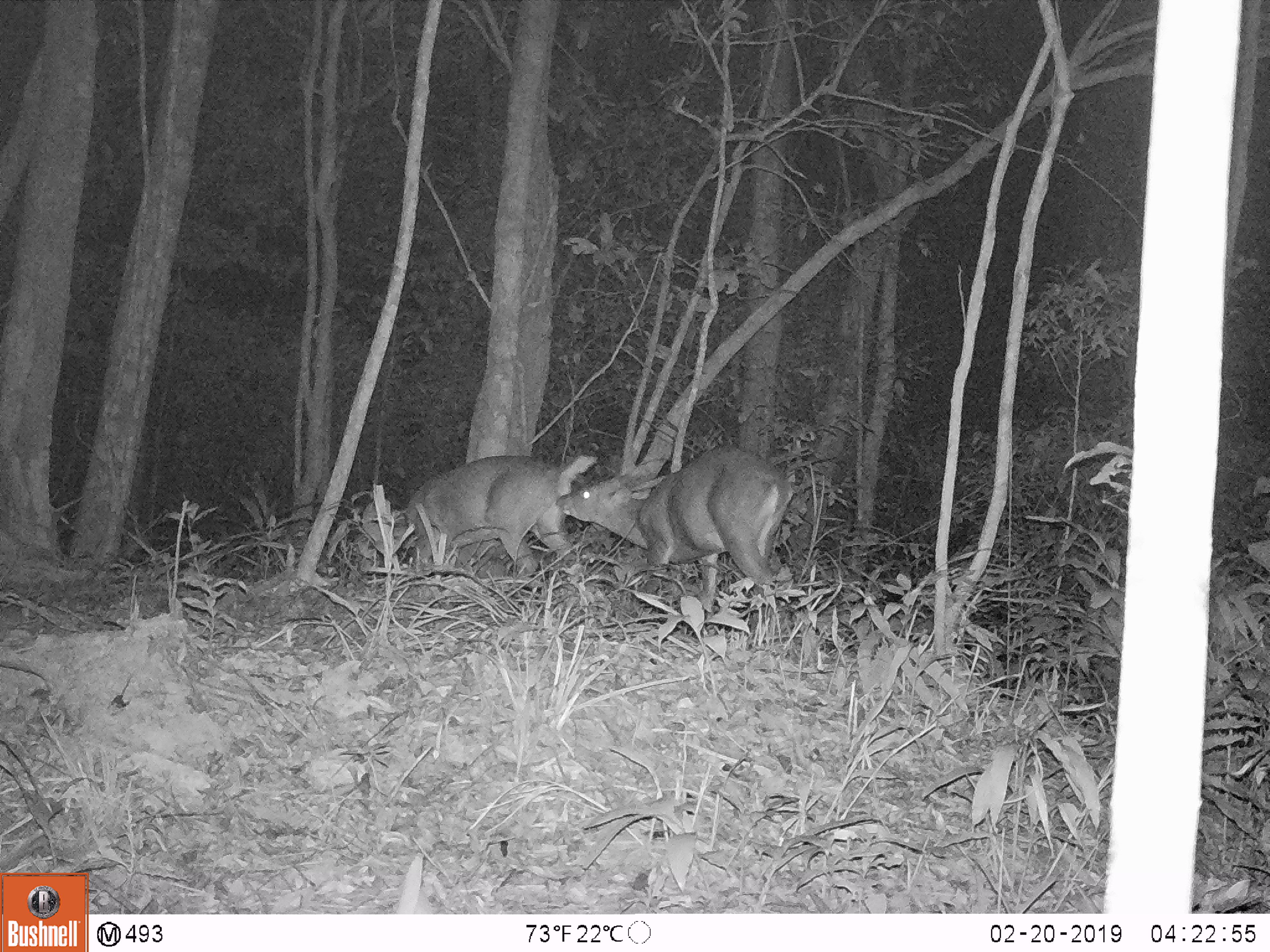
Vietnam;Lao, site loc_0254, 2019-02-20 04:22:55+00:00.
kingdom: Animalia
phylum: Chordata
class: Mammalia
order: Artiodactyla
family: Cervidae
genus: Muntiacus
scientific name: Muntiacus vuquangensis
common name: large-antlered muntjac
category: large antlered muntjac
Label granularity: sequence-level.